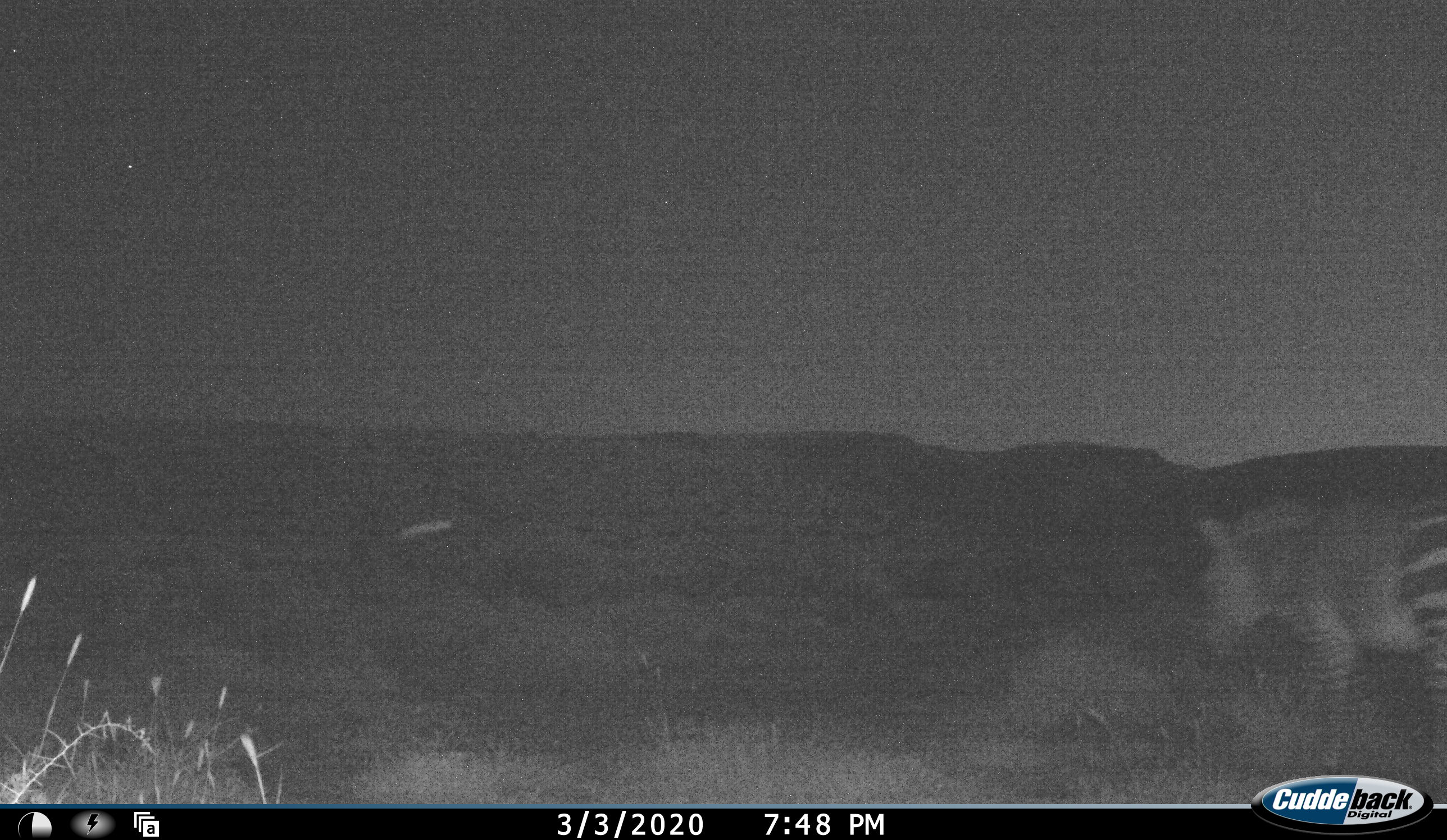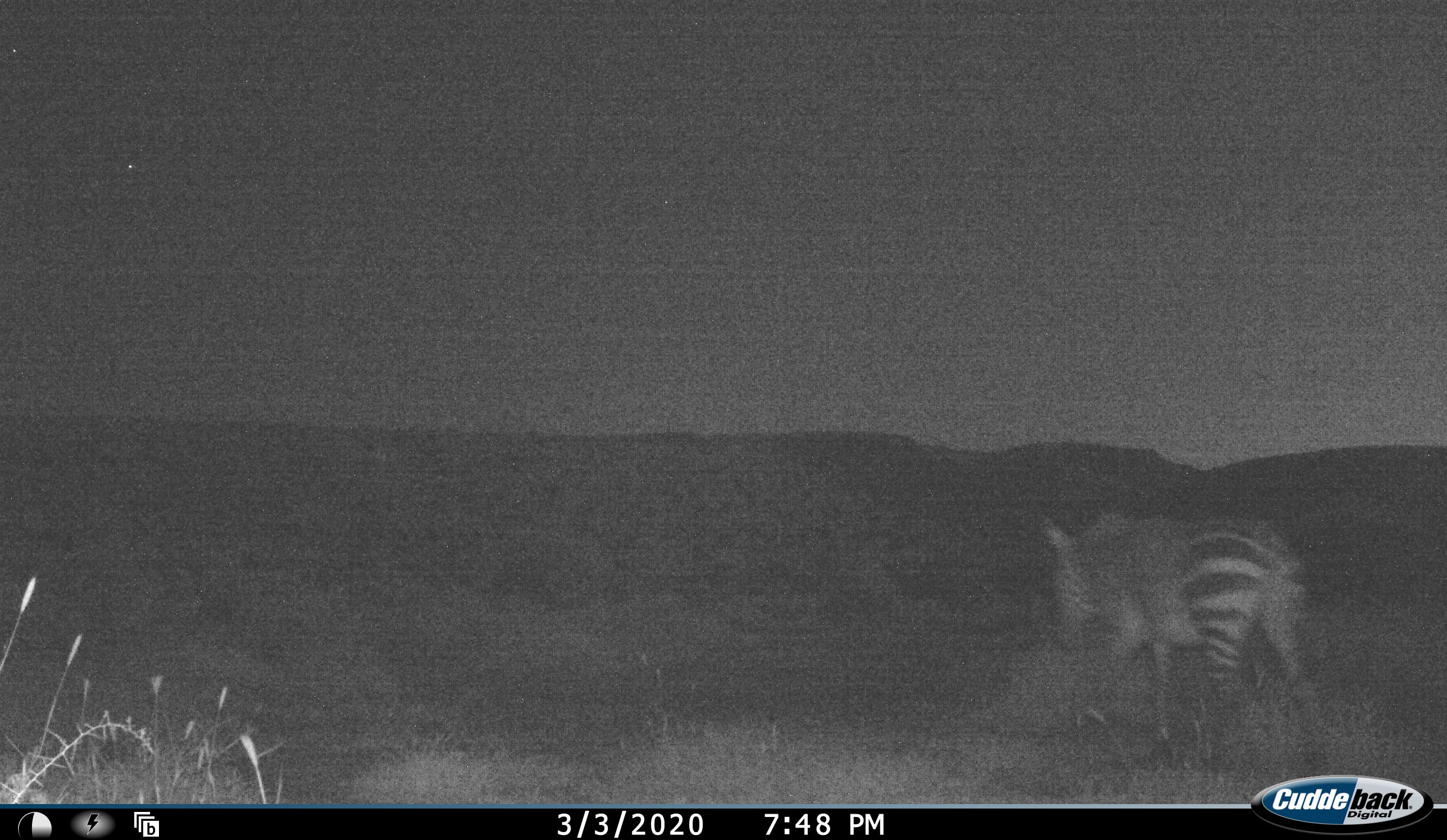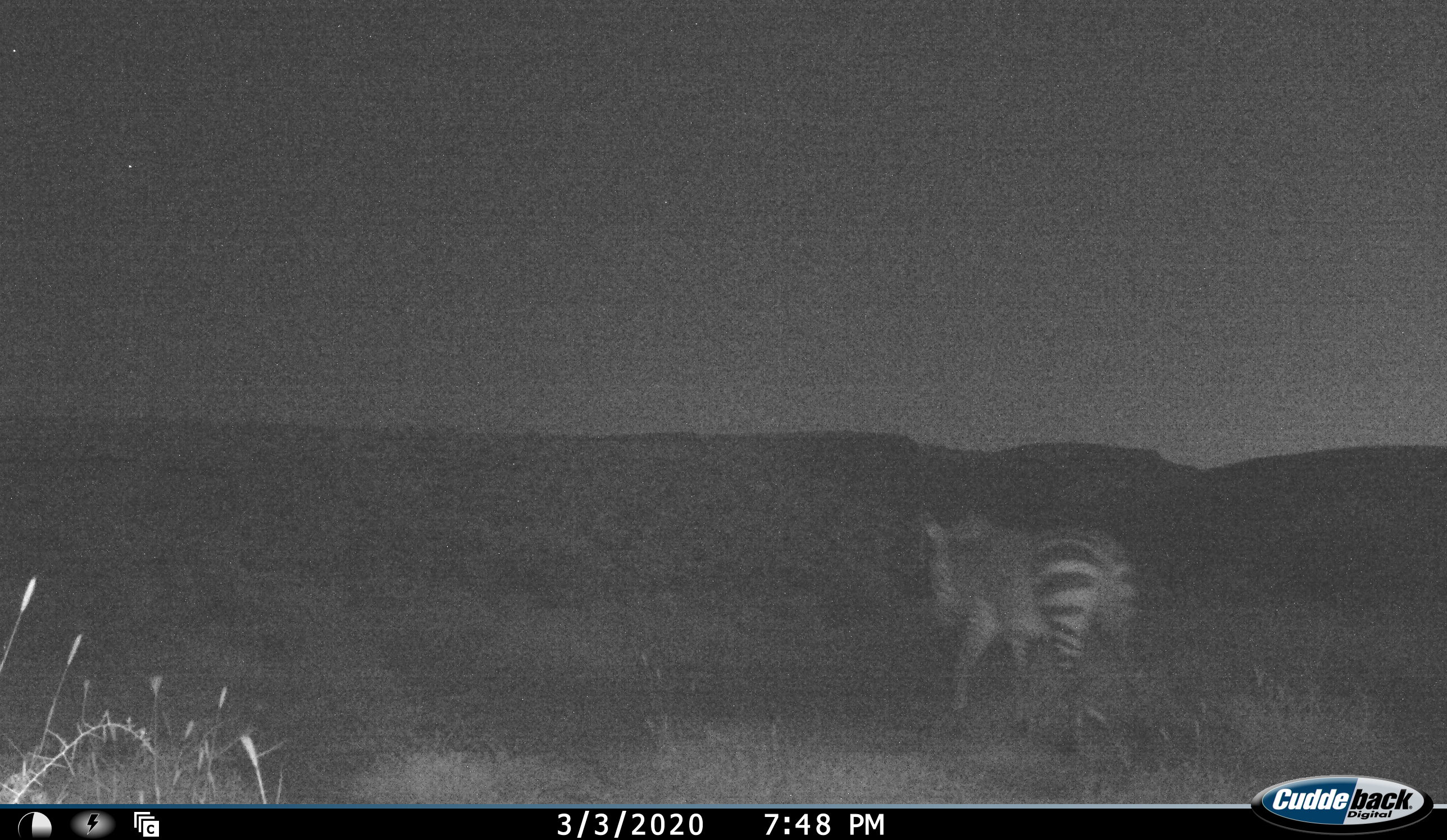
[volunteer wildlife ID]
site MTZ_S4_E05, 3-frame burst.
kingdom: Animalia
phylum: Chordata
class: Mammalia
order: Perissodactyla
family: Equidae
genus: Equus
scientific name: Equus zebra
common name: mountain zebra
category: zebramountain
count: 1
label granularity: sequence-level